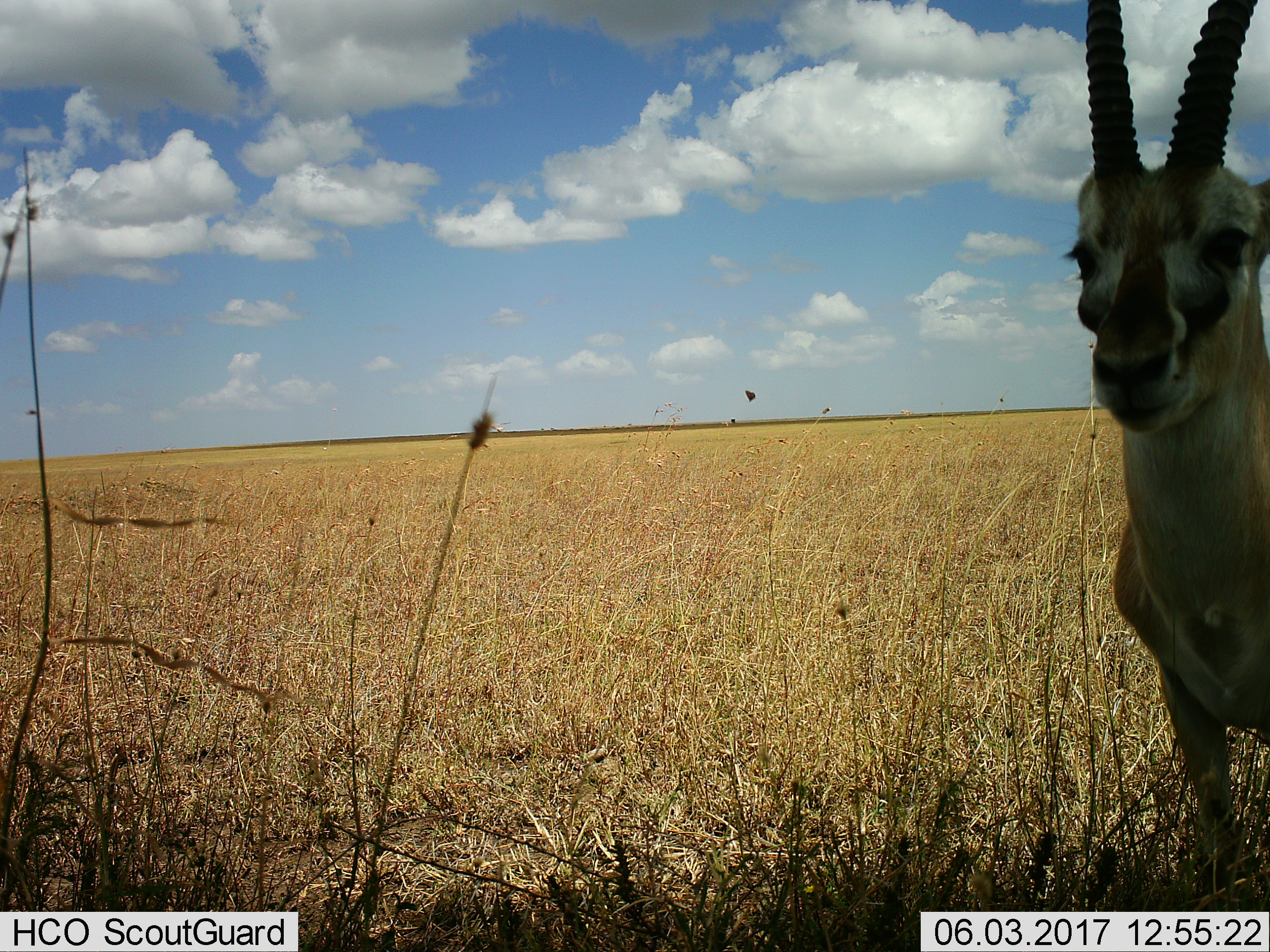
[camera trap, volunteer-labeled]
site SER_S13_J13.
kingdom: Animalia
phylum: Chordata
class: Mammalia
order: Artiodactyla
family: Bovidae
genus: Eudorcas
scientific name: Eudorcas thomsonii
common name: thomson's gazelle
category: gazellethomsons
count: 1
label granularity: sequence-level